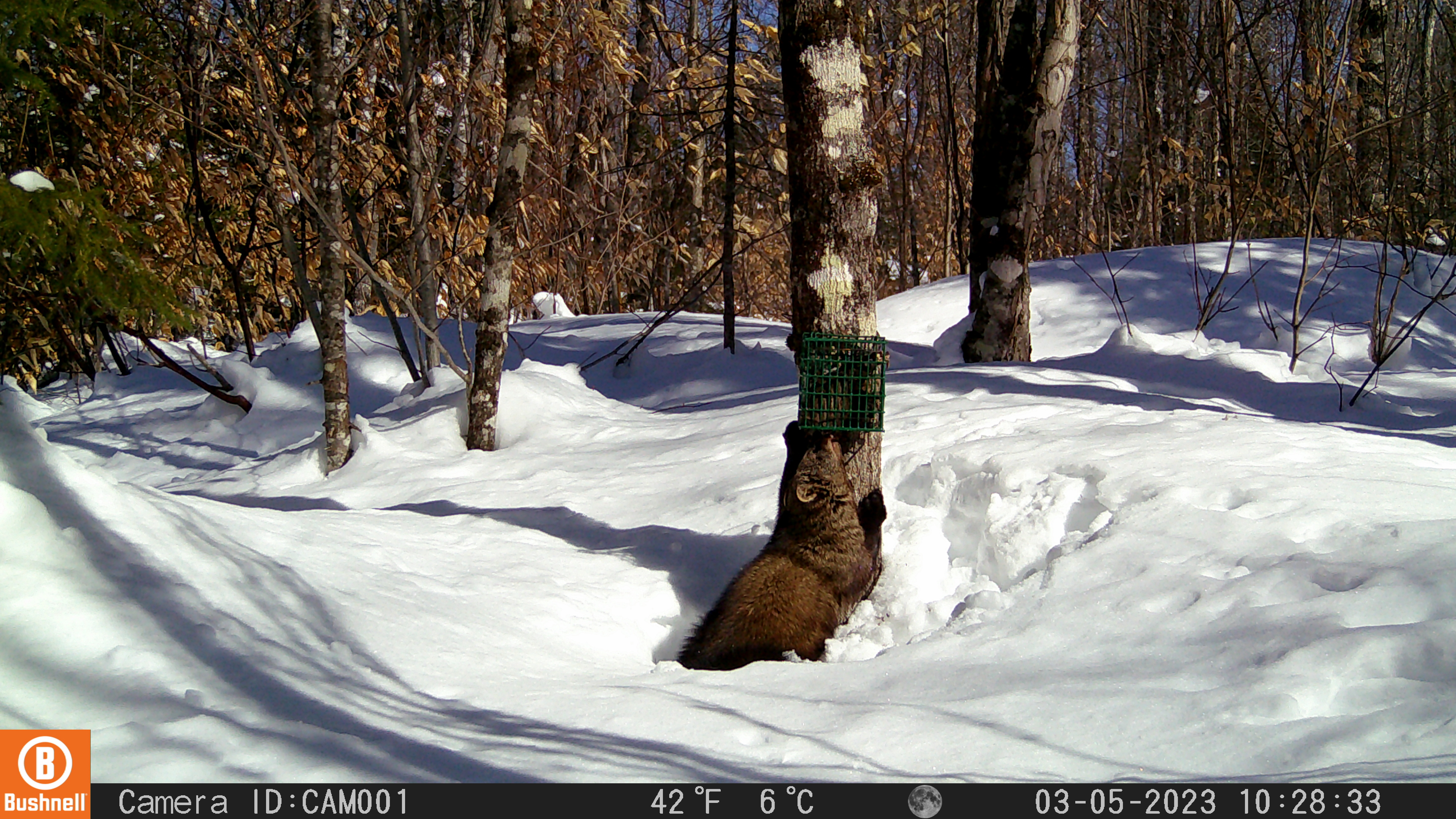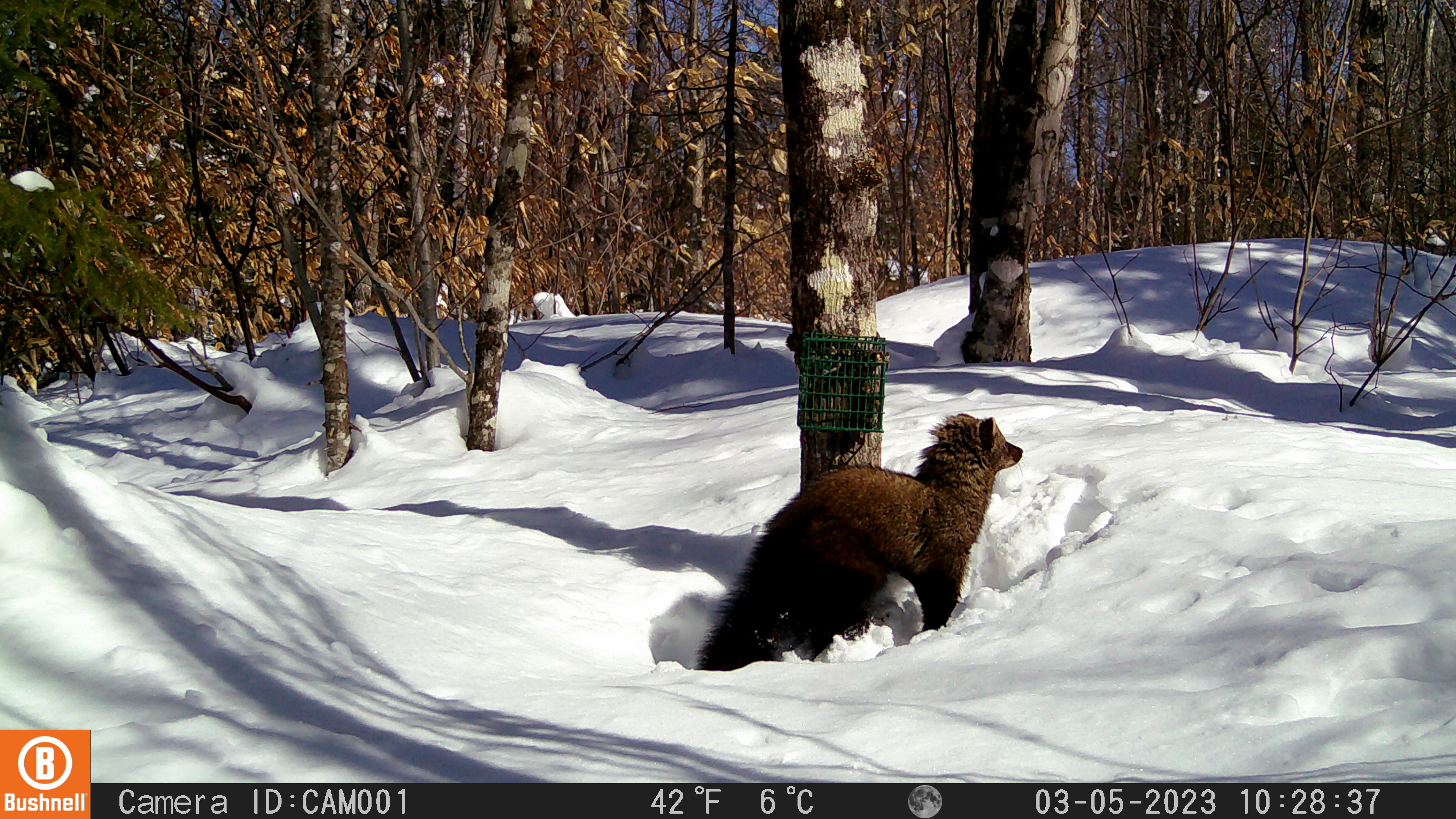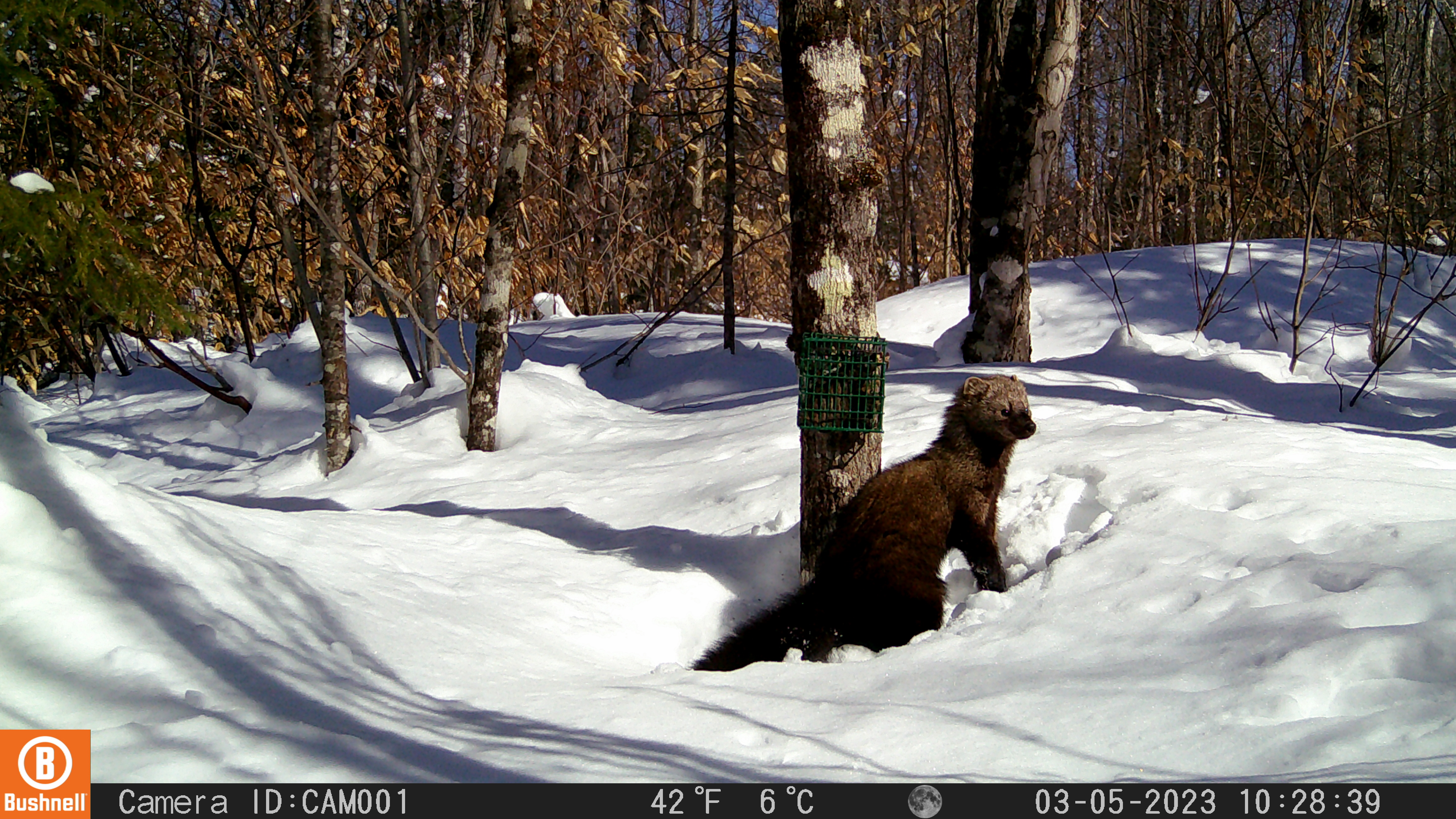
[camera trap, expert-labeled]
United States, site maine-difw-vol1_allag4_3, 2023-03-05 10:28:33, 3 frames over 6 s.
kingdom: Animalia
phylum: Chordata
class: Mammalia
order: Carnivora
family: Mustelidae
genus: Pekania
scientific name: Pekania pennanti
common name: fisher